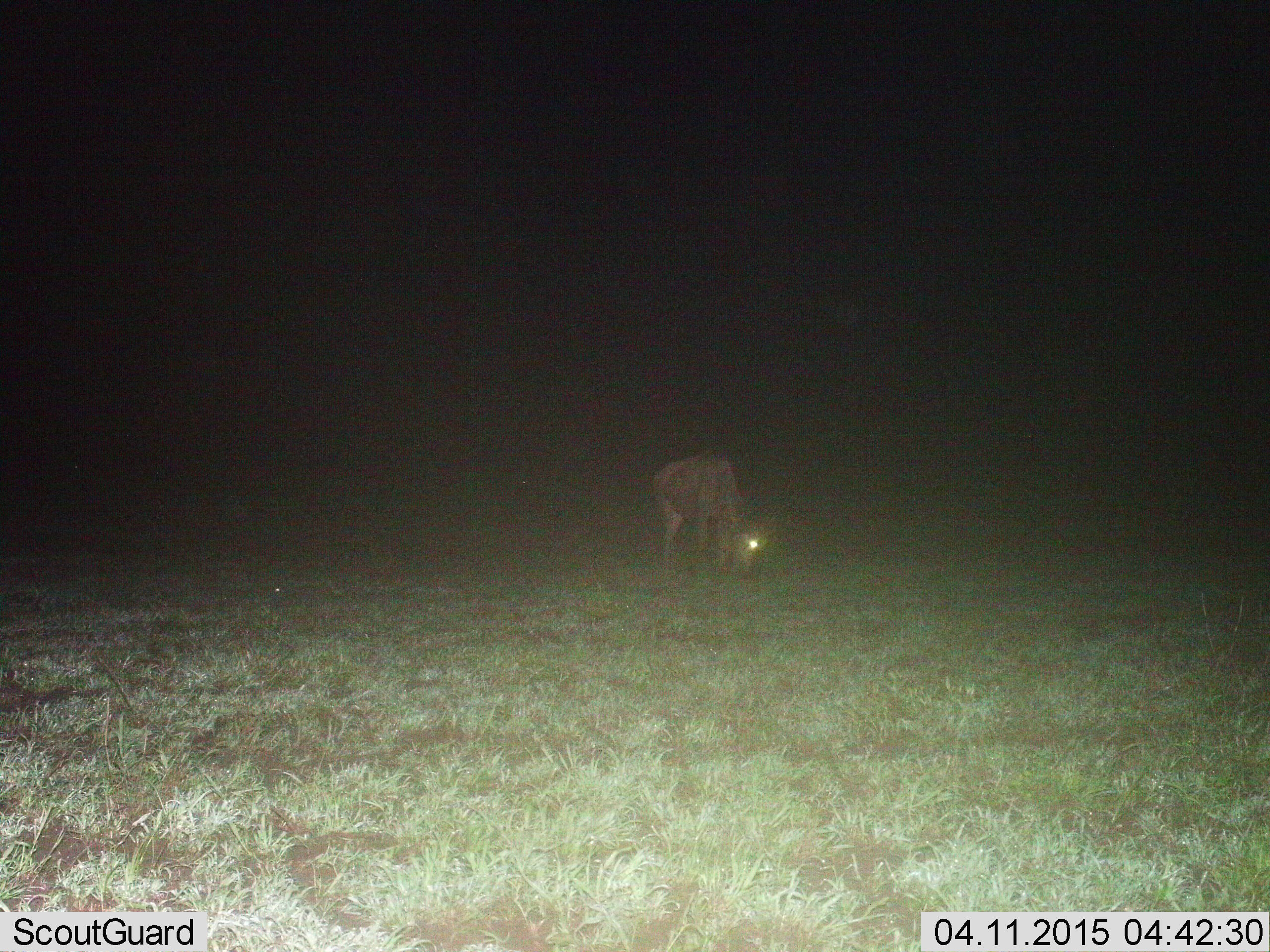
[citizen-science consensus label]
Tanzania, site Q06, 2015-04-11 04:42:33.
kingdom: Animalia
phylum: Chordata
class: Mammalia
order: Artiodactyla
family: Bovidae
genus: Connochaetes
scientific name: Connochaetes taurinus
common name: blue wildebeest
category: wildebeest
Wildebeest (blue wildebeest) (Connochaetes taurinus), count 1. Behavior (volunteer vote fractions): standing 20%, resting 0%, moving 0%, interacting 0%. Young present (vote fraction): 0%. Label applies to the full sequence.